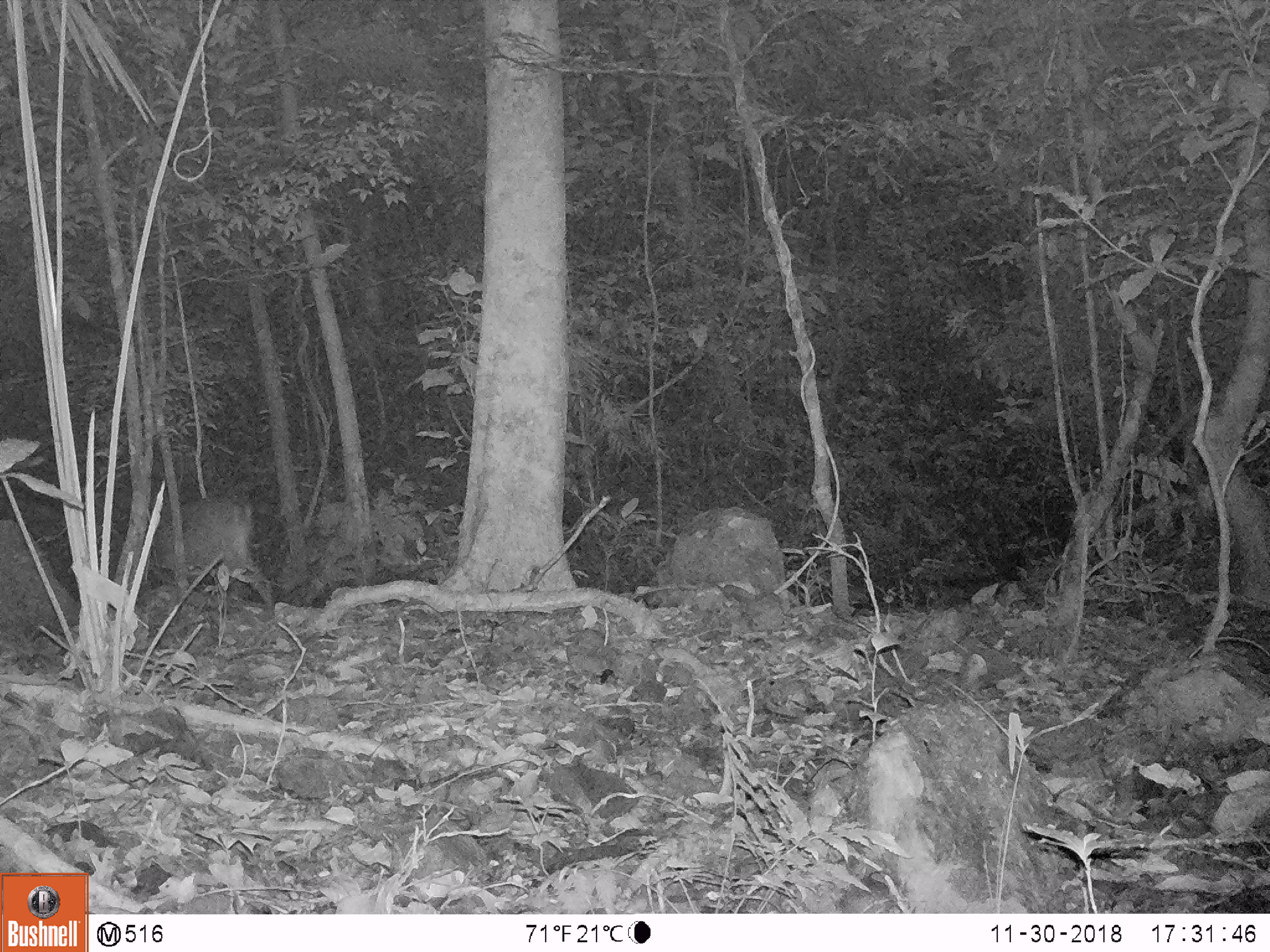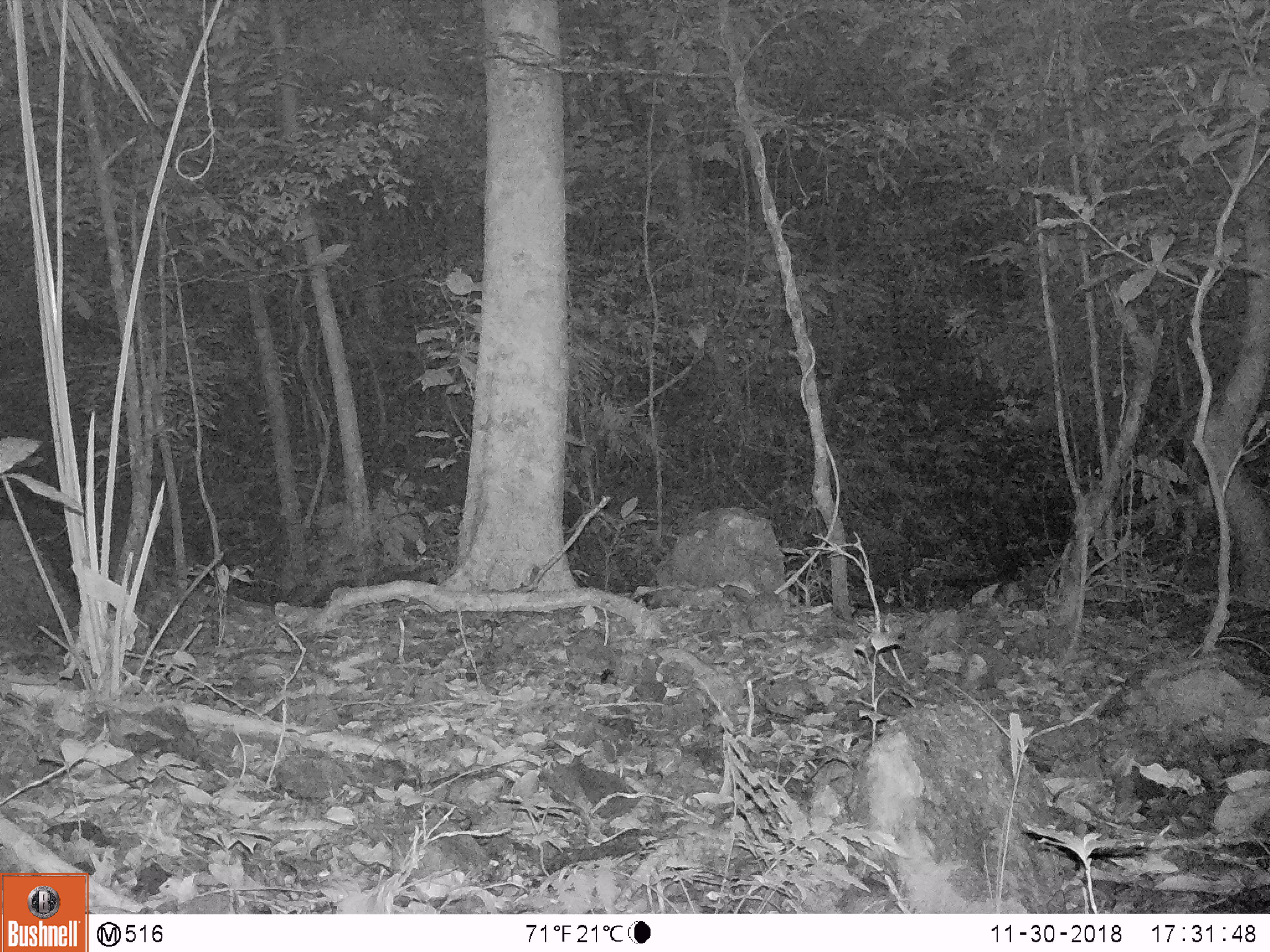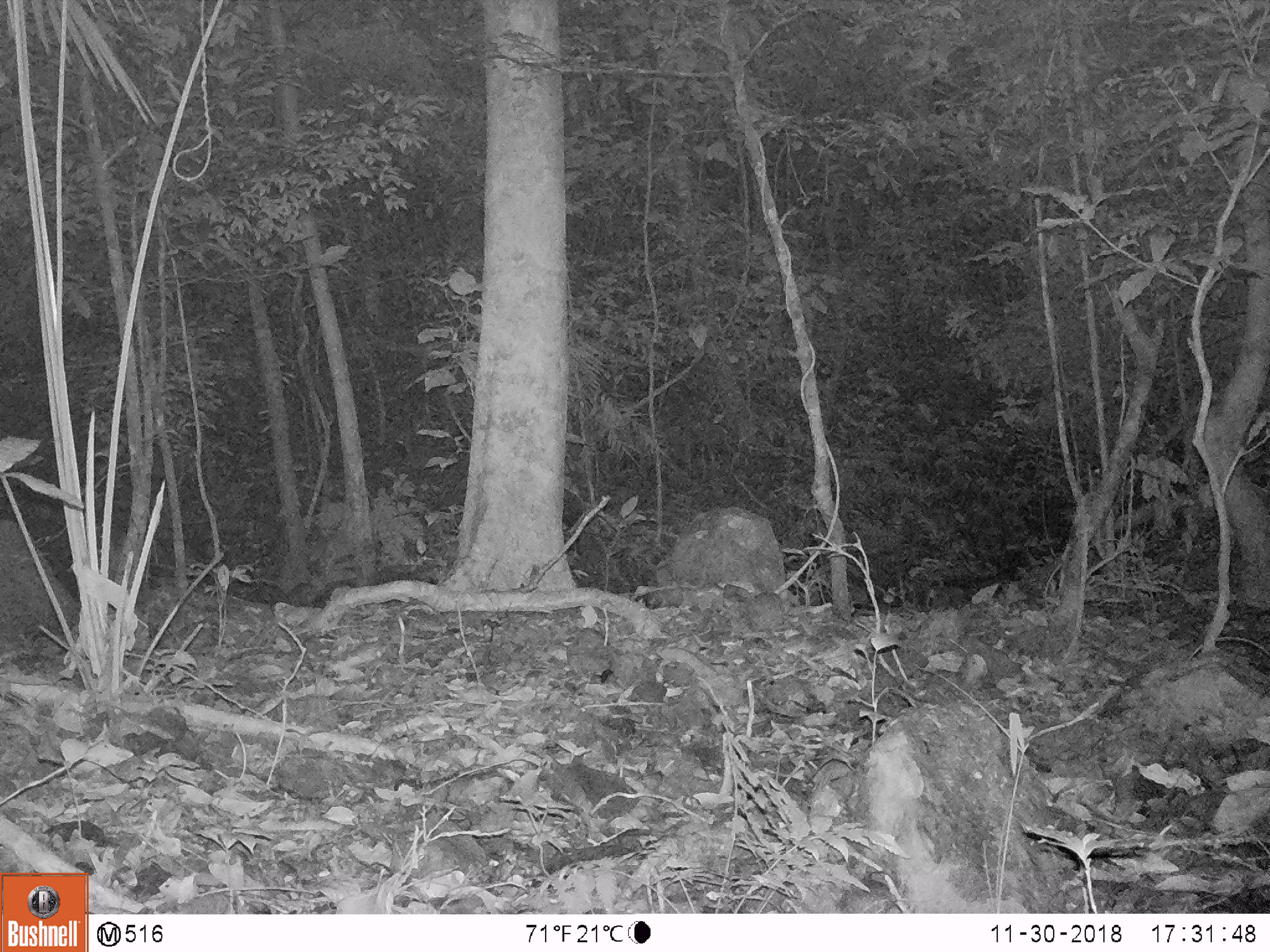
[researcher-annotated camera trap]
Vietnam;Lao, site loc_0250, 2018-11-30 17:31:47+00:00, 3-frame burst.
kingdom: Animalia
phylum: Chordata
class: Mammalia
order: Artiodactyla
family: Cervidae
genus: Muntiacus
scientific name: Muntiacus vuquangensis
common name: large-antlered muntjac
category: large antlered muntjac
Large antlered muntjac (large-antlered muntjac) (Muntiacus vuquangensis). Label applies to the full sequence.